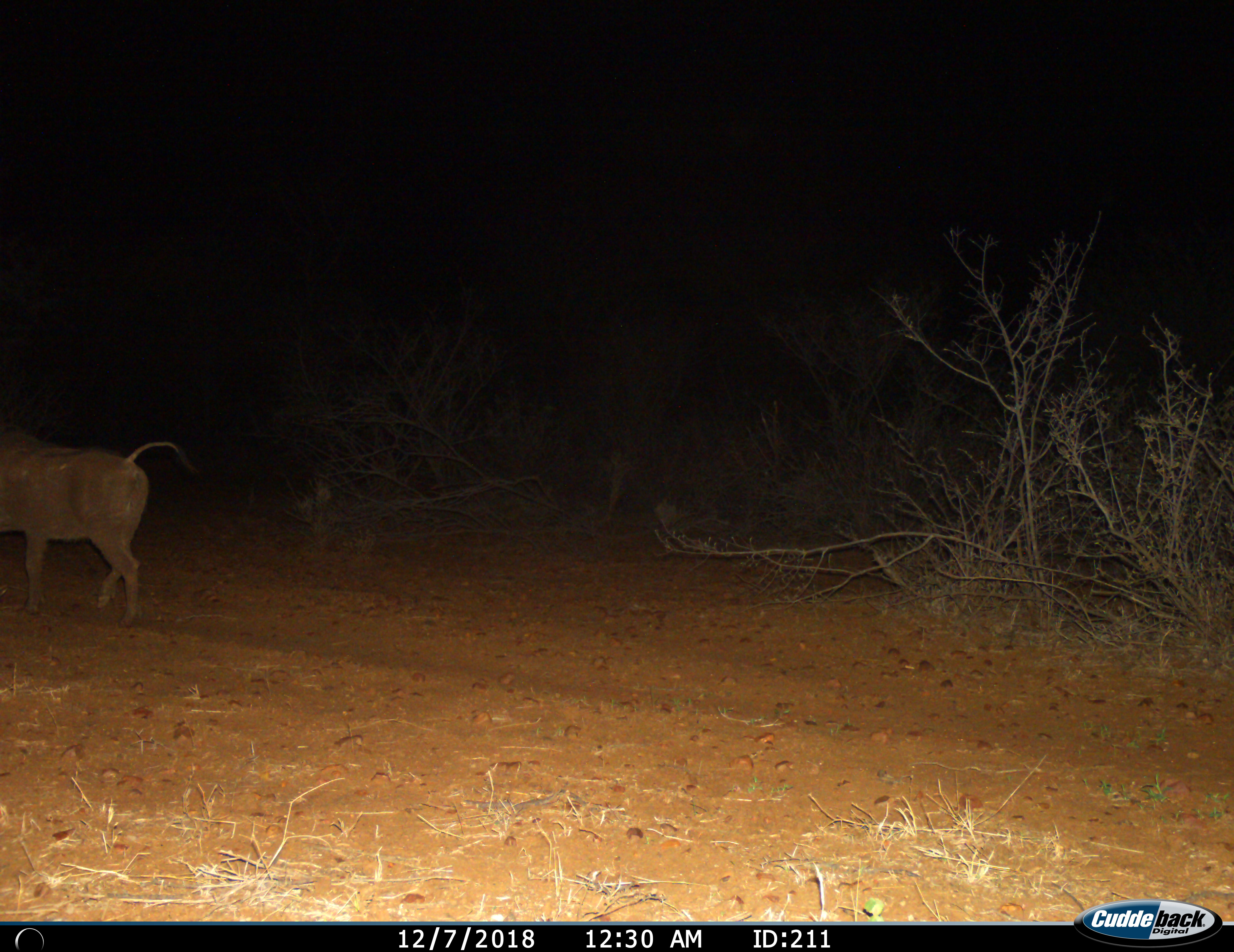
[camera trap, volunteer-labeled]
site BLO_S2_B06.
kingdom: Animalia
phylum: Chordata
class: Mammalia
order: Artiodactyla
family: Suidae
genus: Phacochoerus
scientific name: Phacochoerus africanus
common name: warthog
Warthog (Phacochoerus africanus), count 1. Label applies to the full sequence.